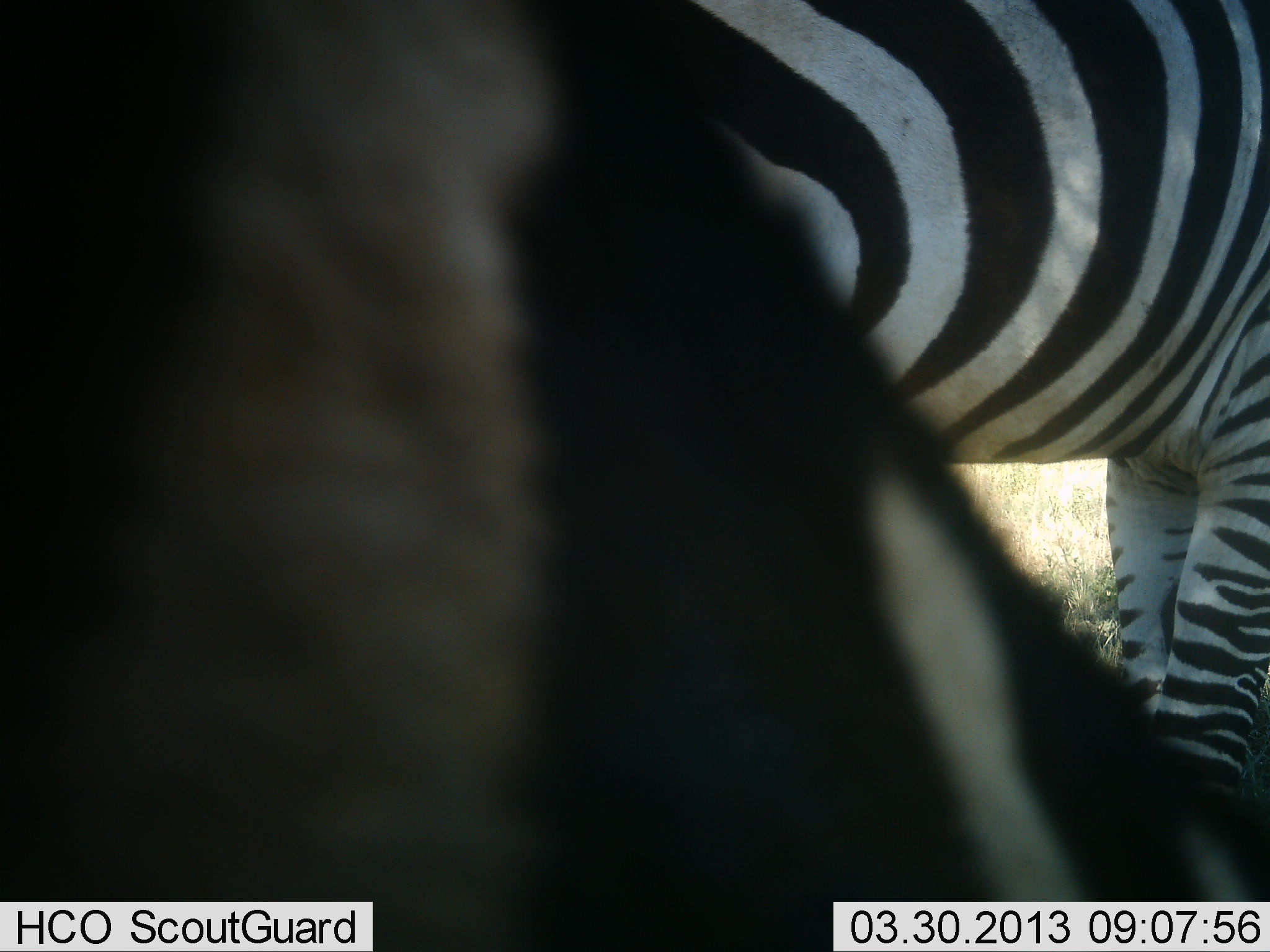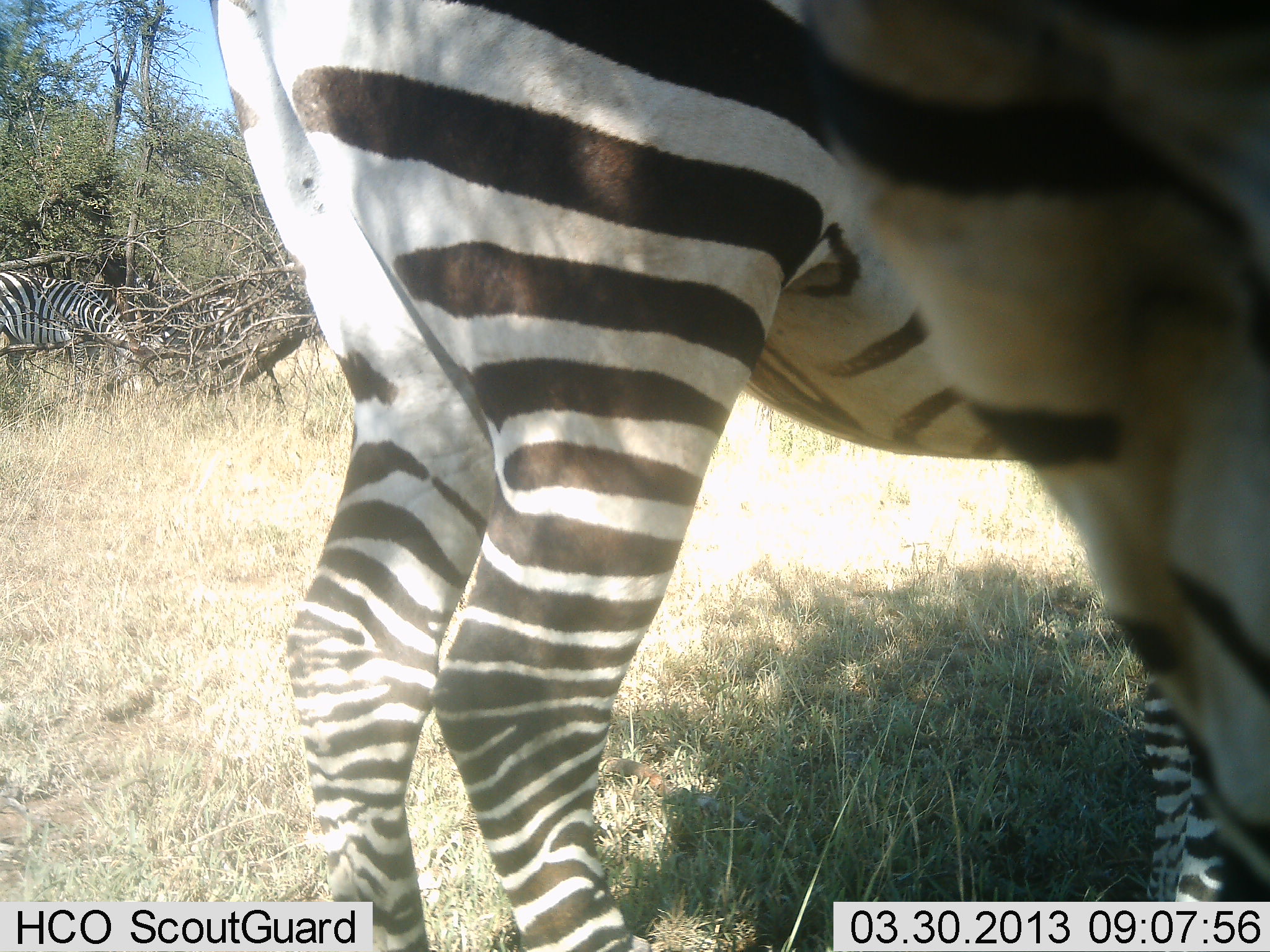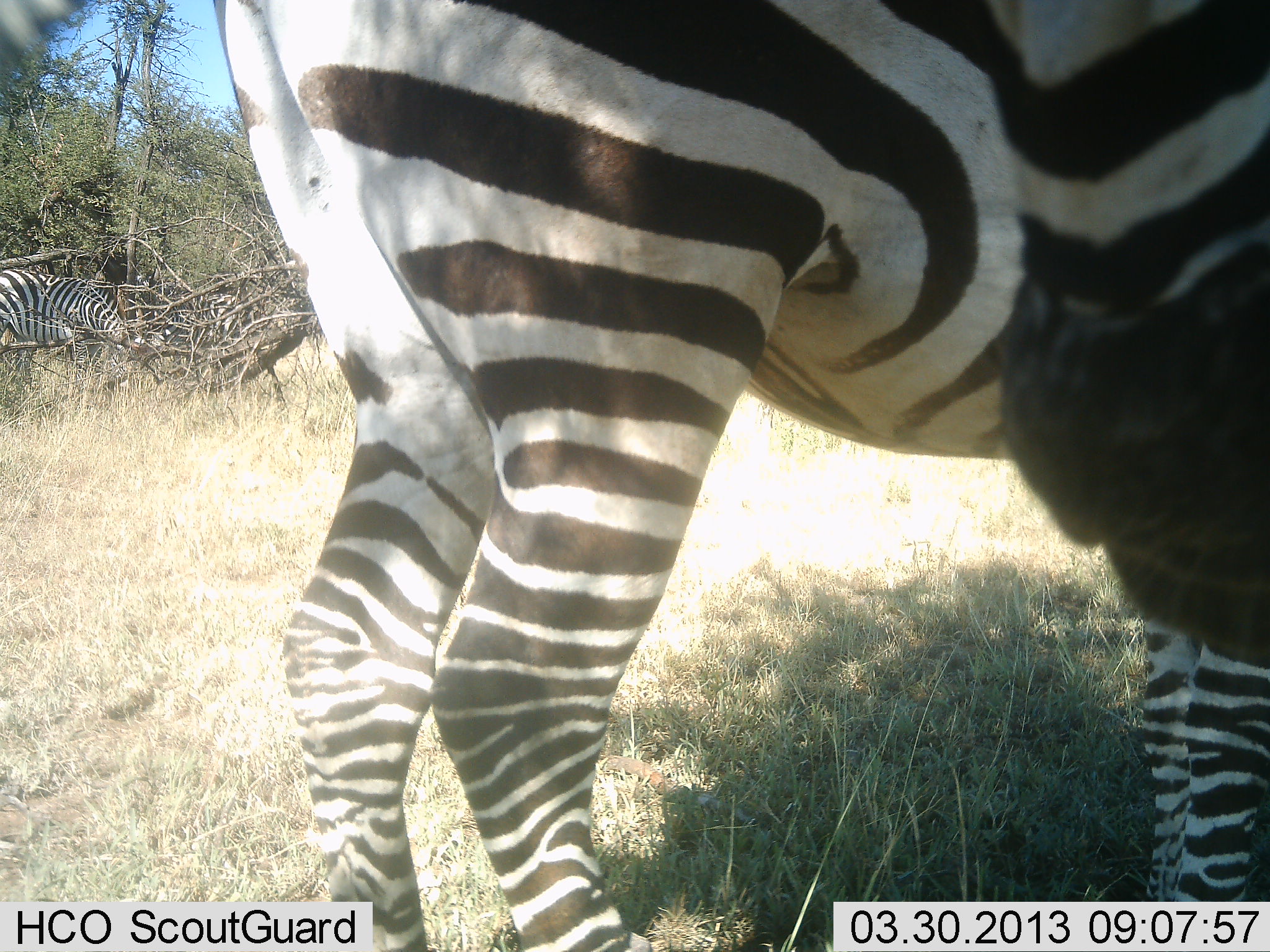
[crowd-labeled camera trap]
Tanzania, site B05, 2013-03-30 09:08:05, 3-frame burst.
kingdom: Animalia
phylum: Chordata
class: Mammalia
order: Perissodactyla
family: Equidae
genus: Equus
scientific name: Equus quagga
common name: plains zebra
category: zebra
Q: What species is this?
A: Zebra (plains zebra) (Equus quagga).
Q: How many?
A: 3.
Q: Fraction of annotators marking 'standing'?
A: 77%.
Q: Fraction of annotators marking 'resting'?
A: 5%.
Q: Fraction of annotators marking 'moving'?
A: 32%.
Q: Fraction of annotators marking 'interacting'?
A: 5%.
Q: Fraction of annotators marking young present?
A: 0%.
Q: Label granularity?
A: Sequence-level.